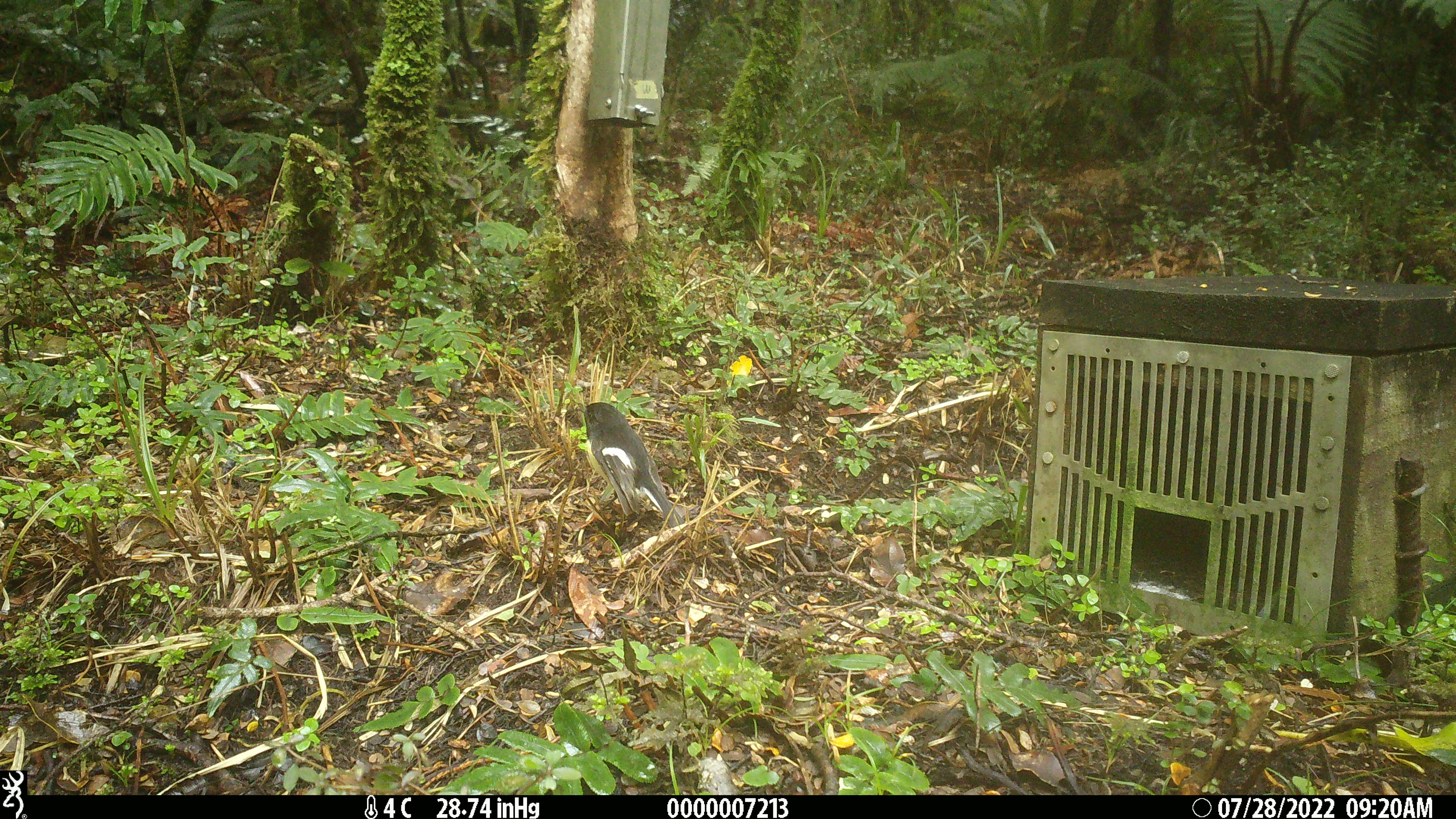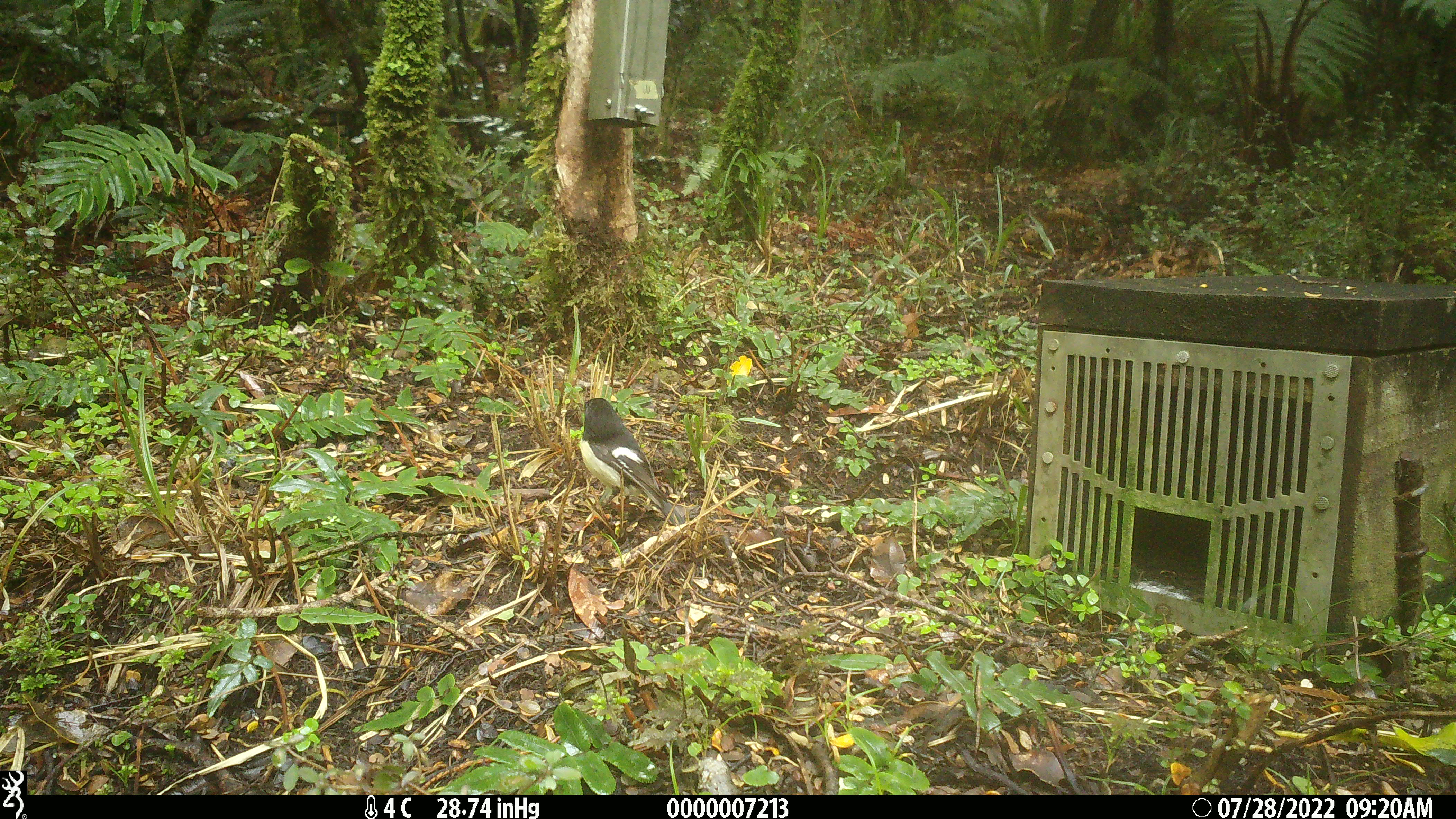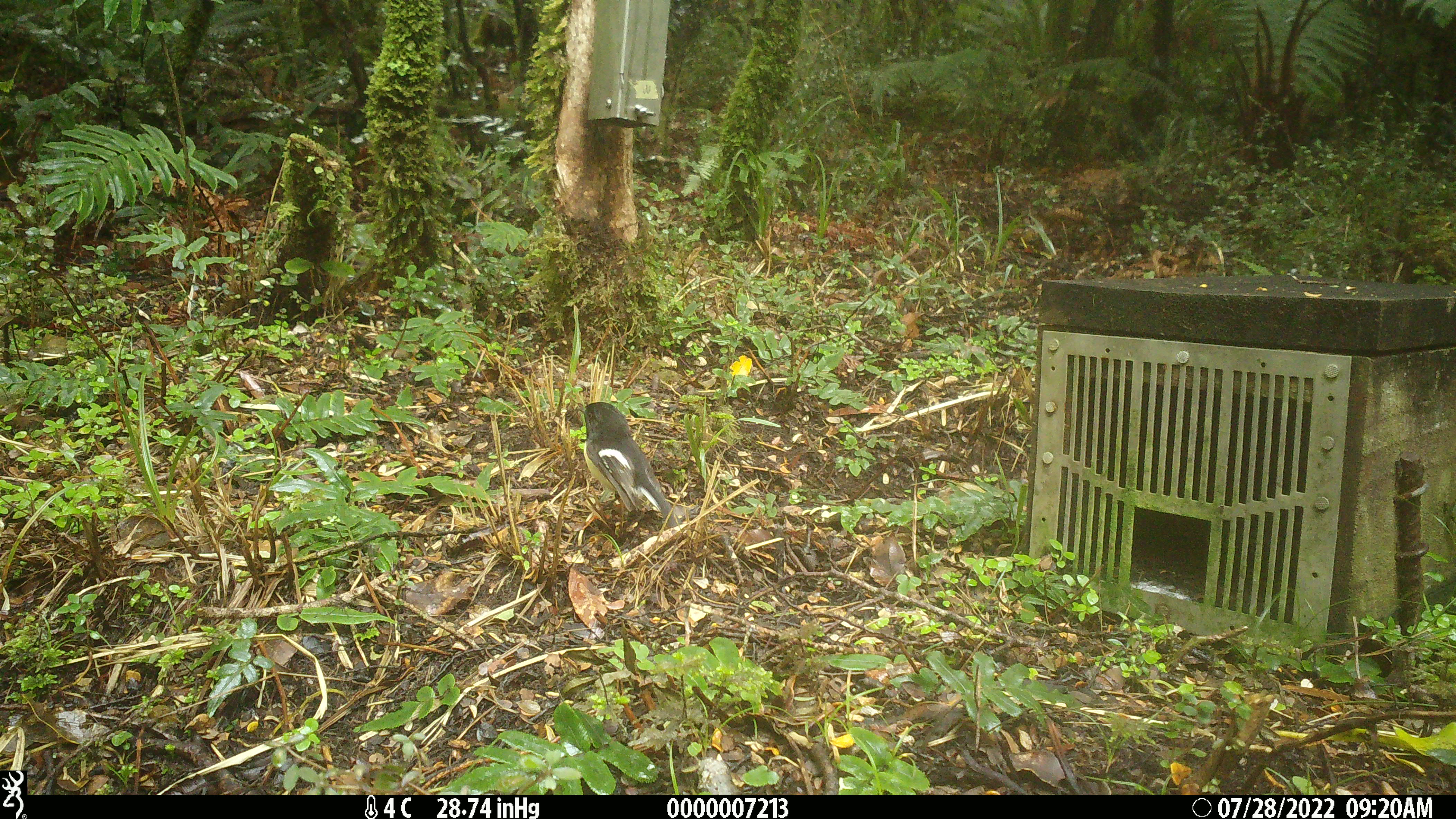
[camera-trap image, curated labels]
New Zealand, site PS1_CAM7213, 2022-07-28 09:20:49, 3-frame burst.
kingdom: Animalia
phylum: Chordata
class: Aves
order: Passeriformes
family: Petroicidae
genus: Petroica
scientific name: Petroica macrocephala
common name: tomtit